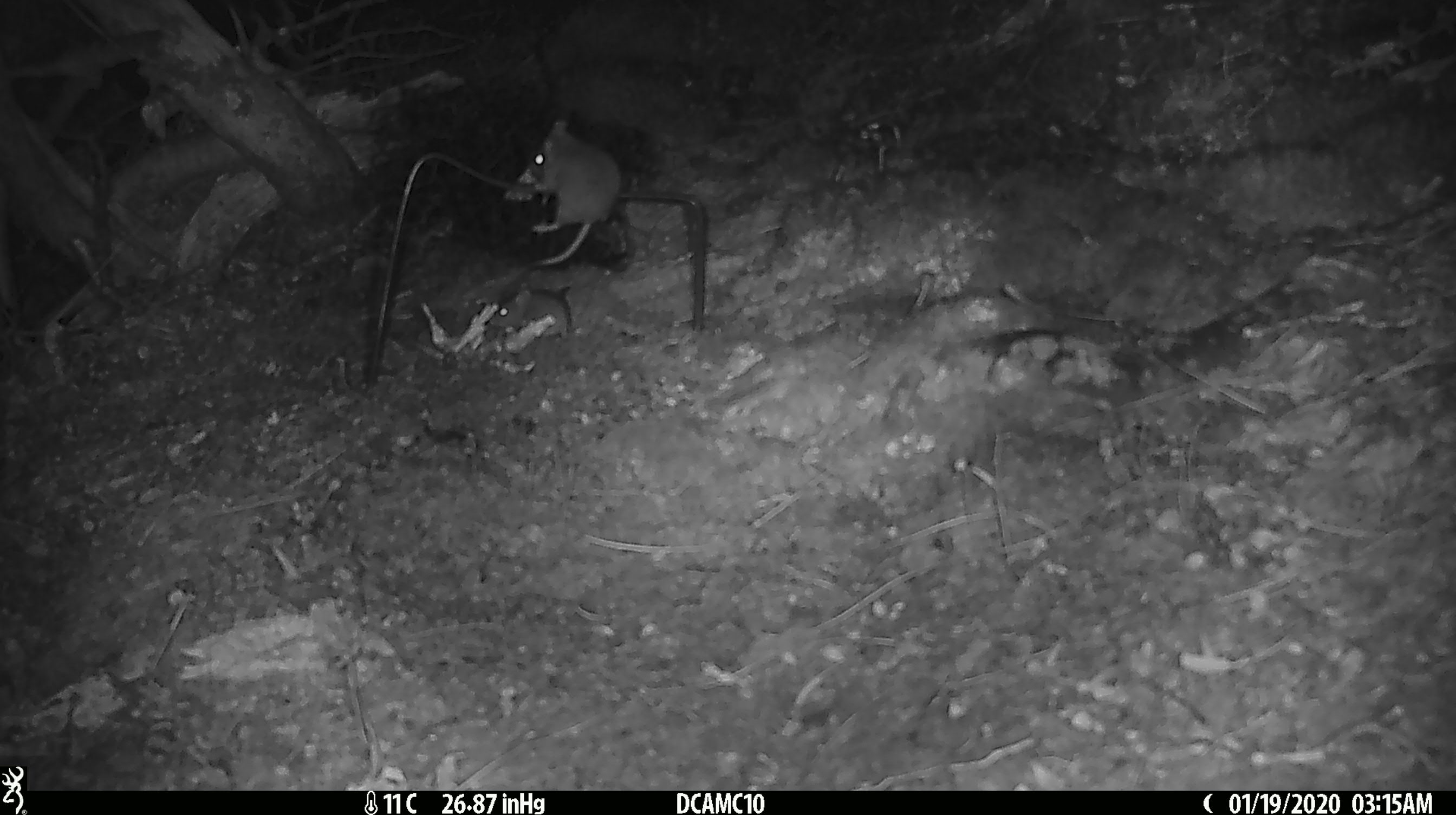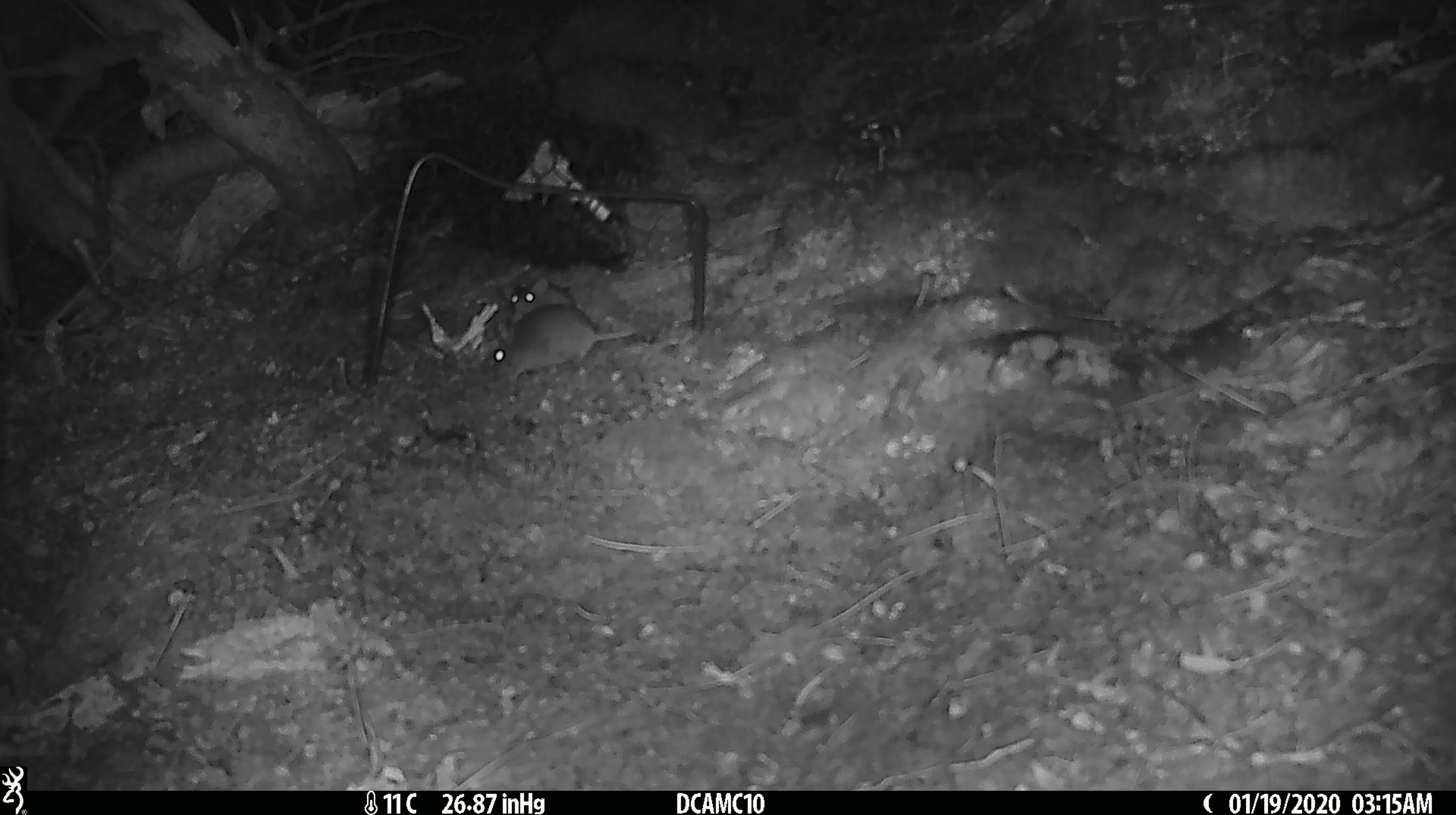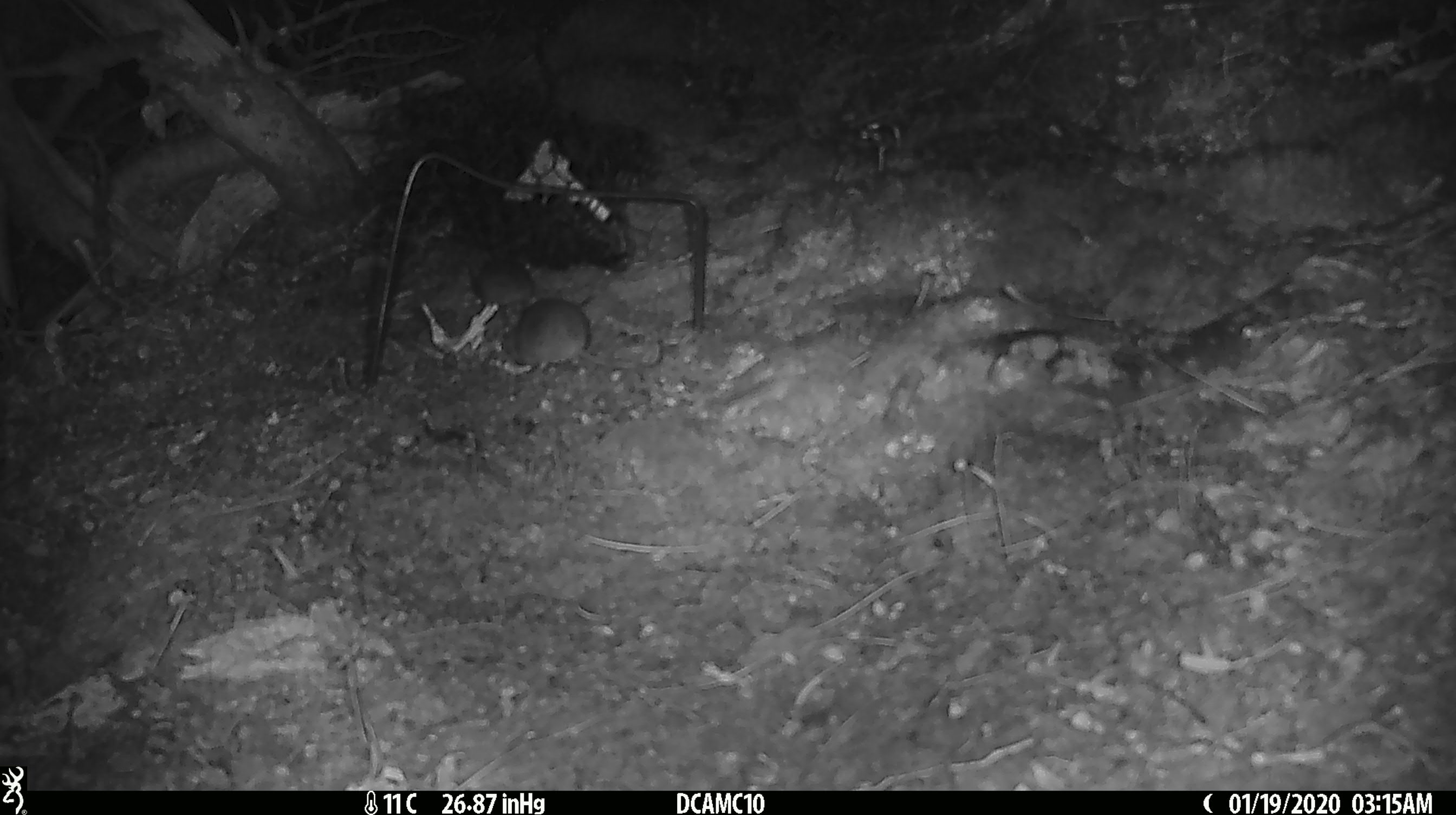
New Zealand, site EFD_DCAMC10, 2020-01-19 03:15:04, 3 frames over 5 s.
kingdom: Animalia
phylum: Chordata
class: Mammalia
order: Rodentia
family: Muridae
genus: Mus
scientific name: Mus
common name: mouse